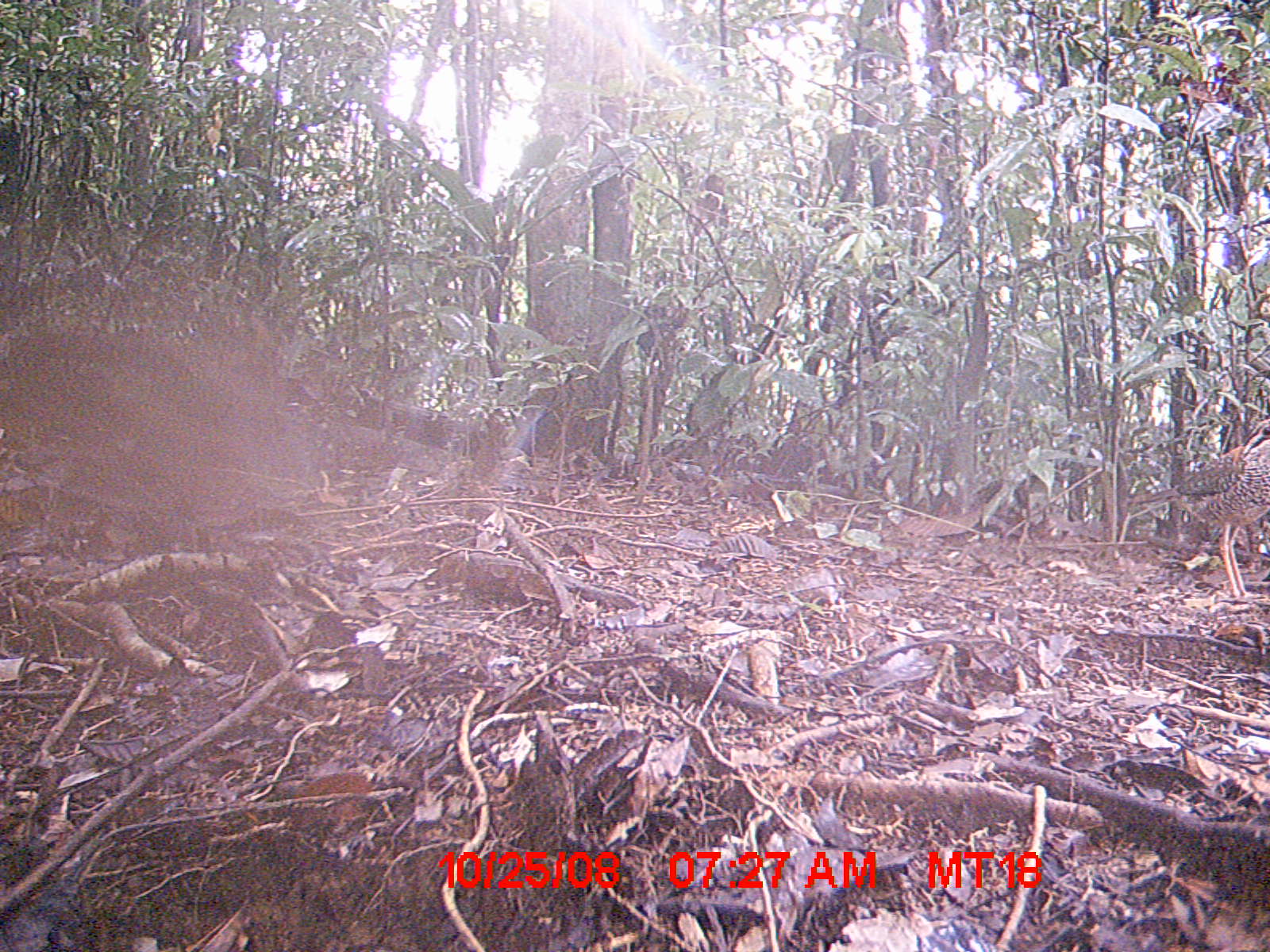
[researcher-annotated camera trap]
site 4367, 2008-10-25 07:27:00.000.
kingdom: Animalia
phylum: Chordata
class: Aves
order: Coraciiformes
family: Brachypteraciidae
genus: Brachypteracias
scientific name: Brachypteracias squamiger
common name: scaly ground-roller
Brachypteracias squamiger (scaly ground-roller), count 1.